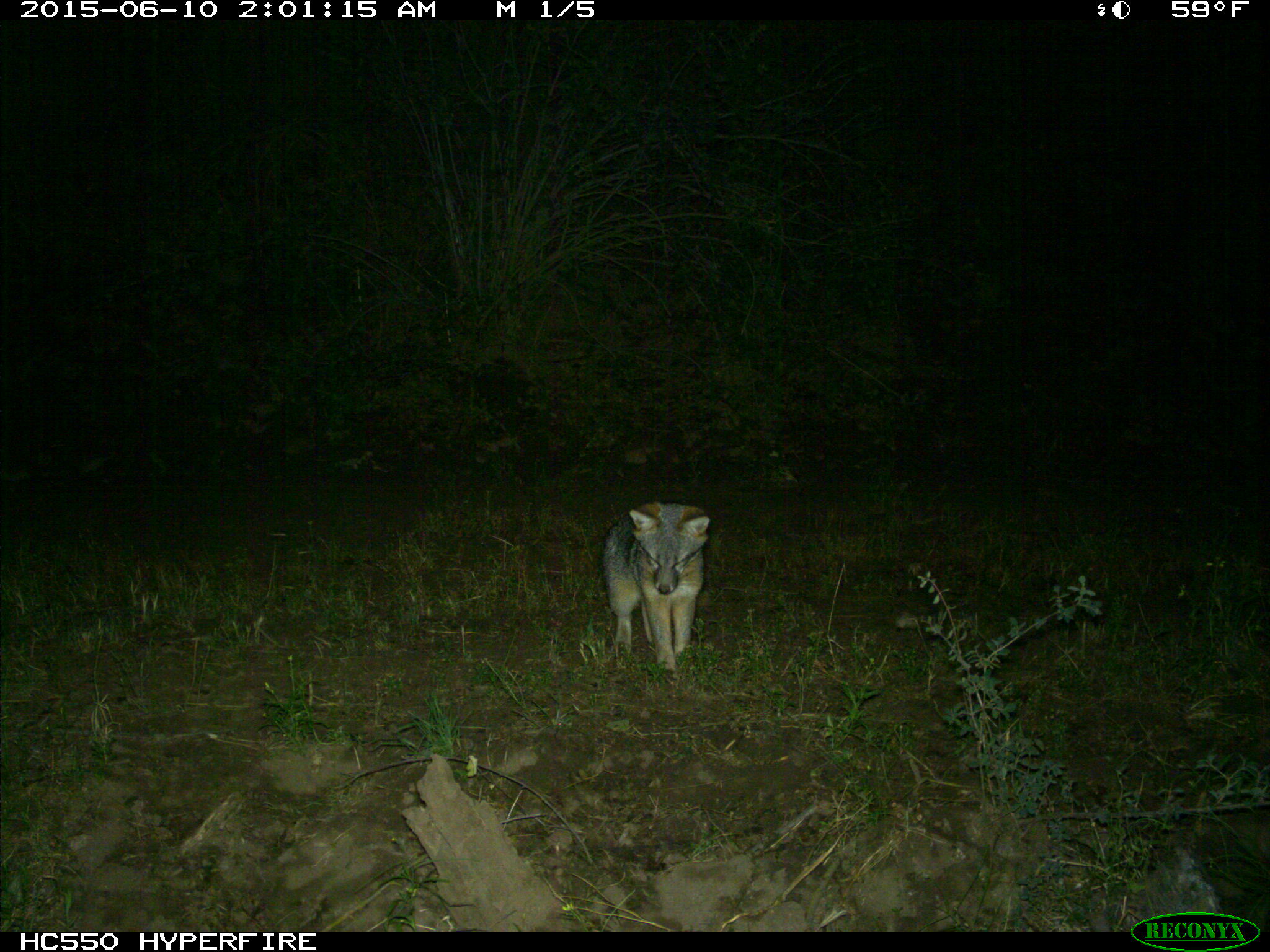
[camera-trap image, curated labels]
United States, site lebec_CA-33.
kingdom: Animalia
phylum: Chordata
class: Mammalia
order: Carnivora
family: Canidae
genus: Urocyon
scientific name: Urocyon cinereoargenteus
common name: gray fox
Urocyon cinereoargenteus (gray fox).